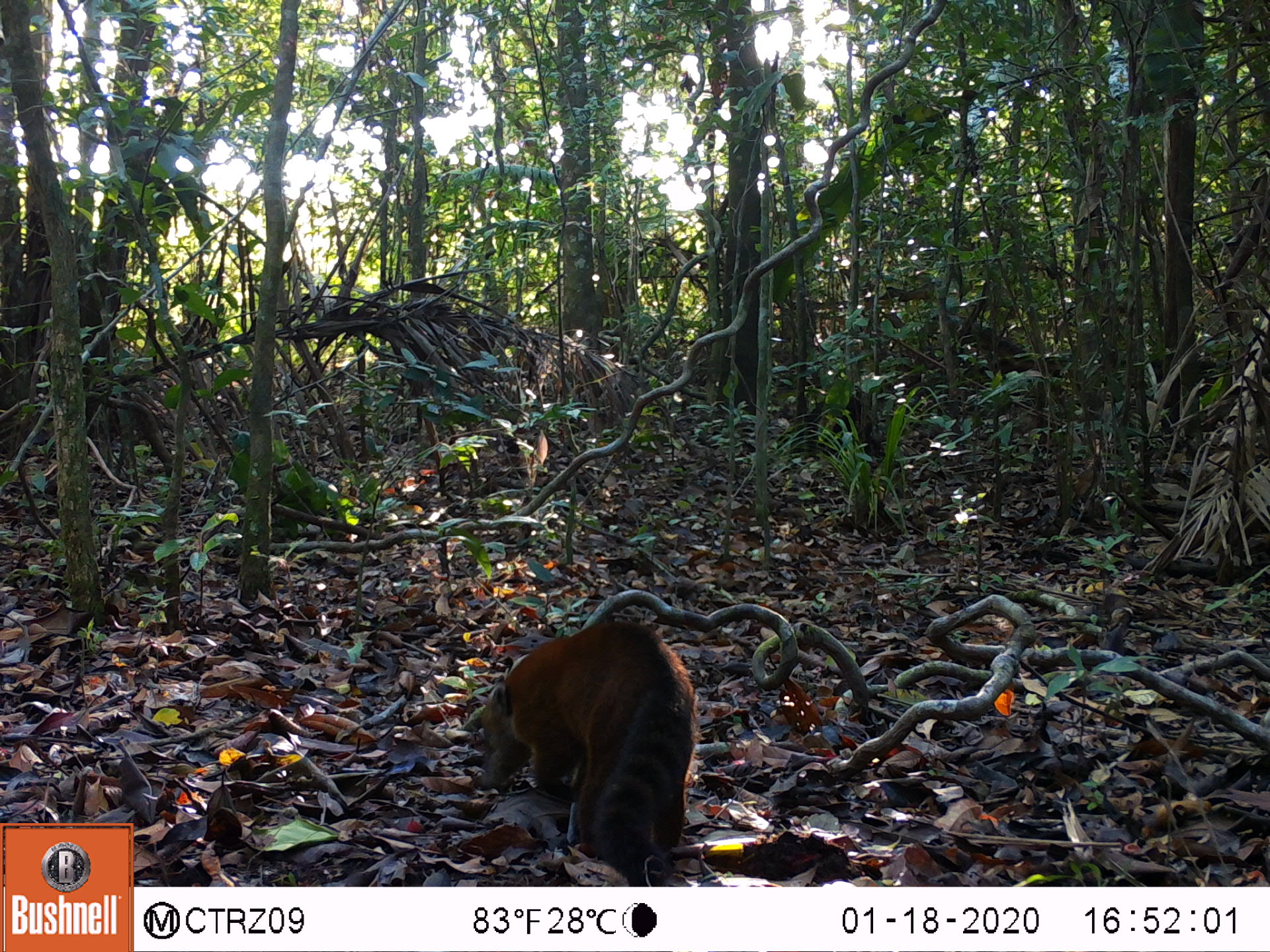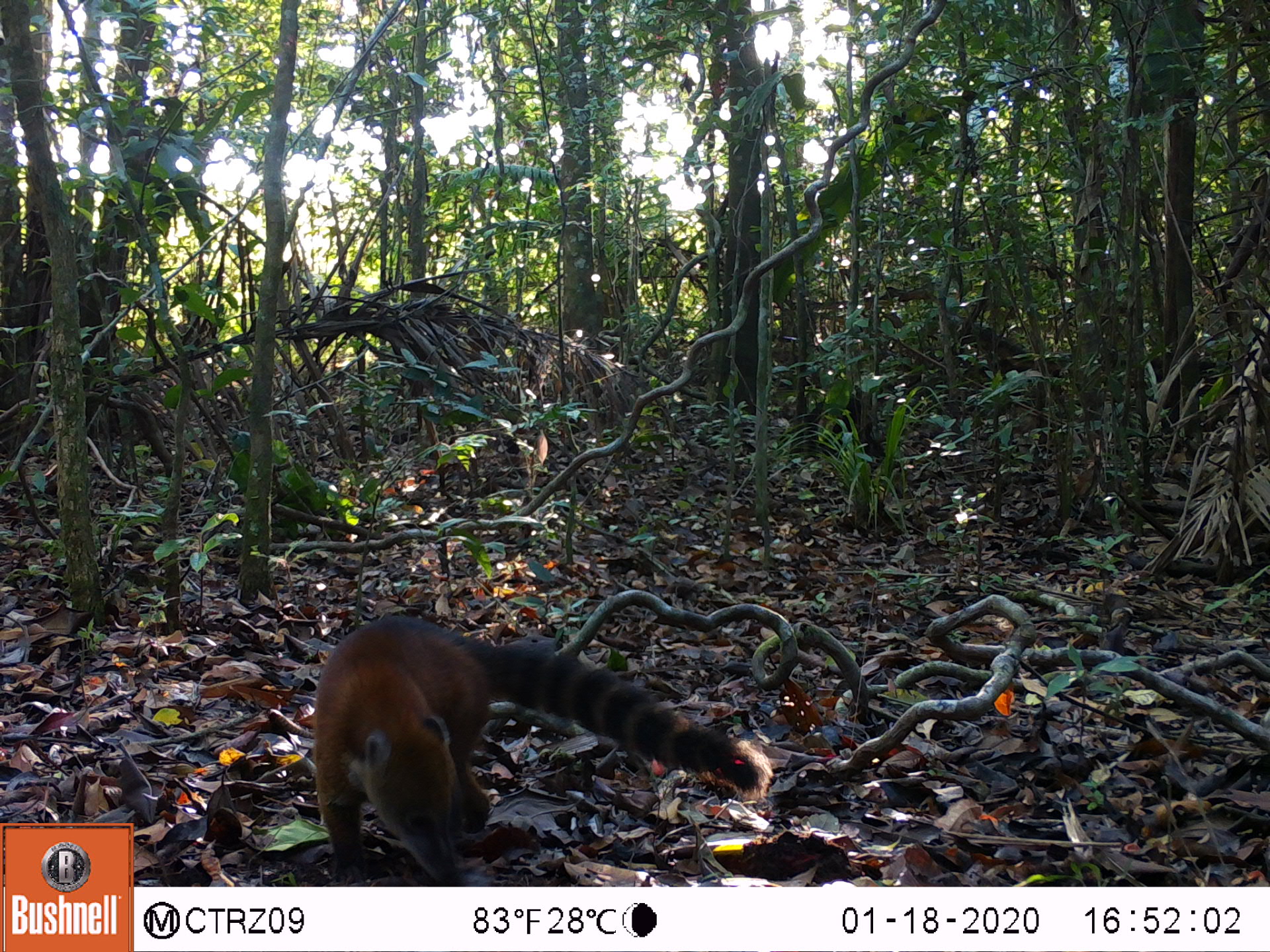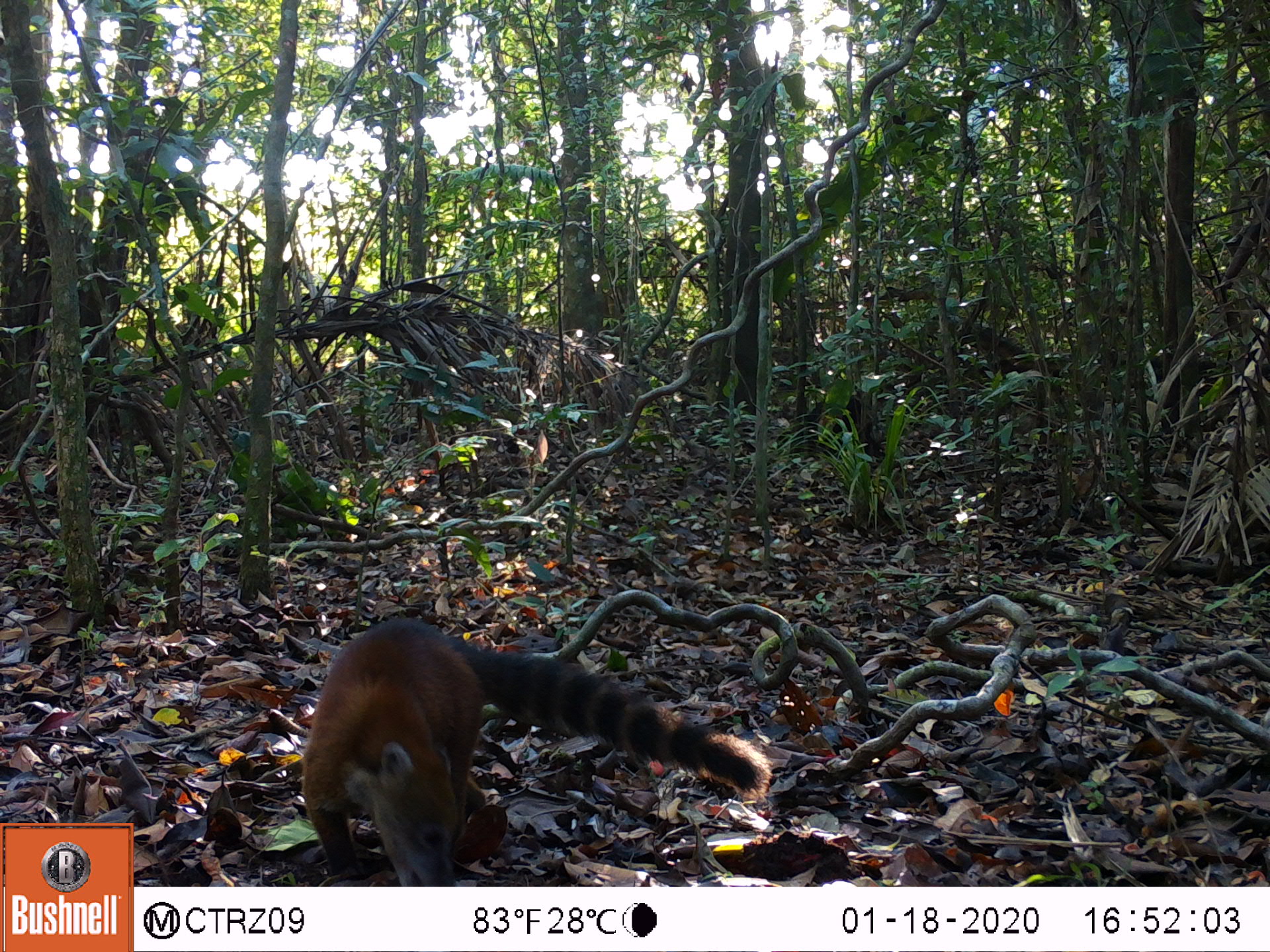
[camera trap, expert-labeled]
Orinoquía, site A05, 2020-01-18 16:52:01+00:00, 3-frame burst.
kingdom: Animalia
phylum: Chordata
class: Mammalia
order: Carnivora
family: Procyonidae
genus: Nasua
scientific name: Nasua nasua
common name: south american coati